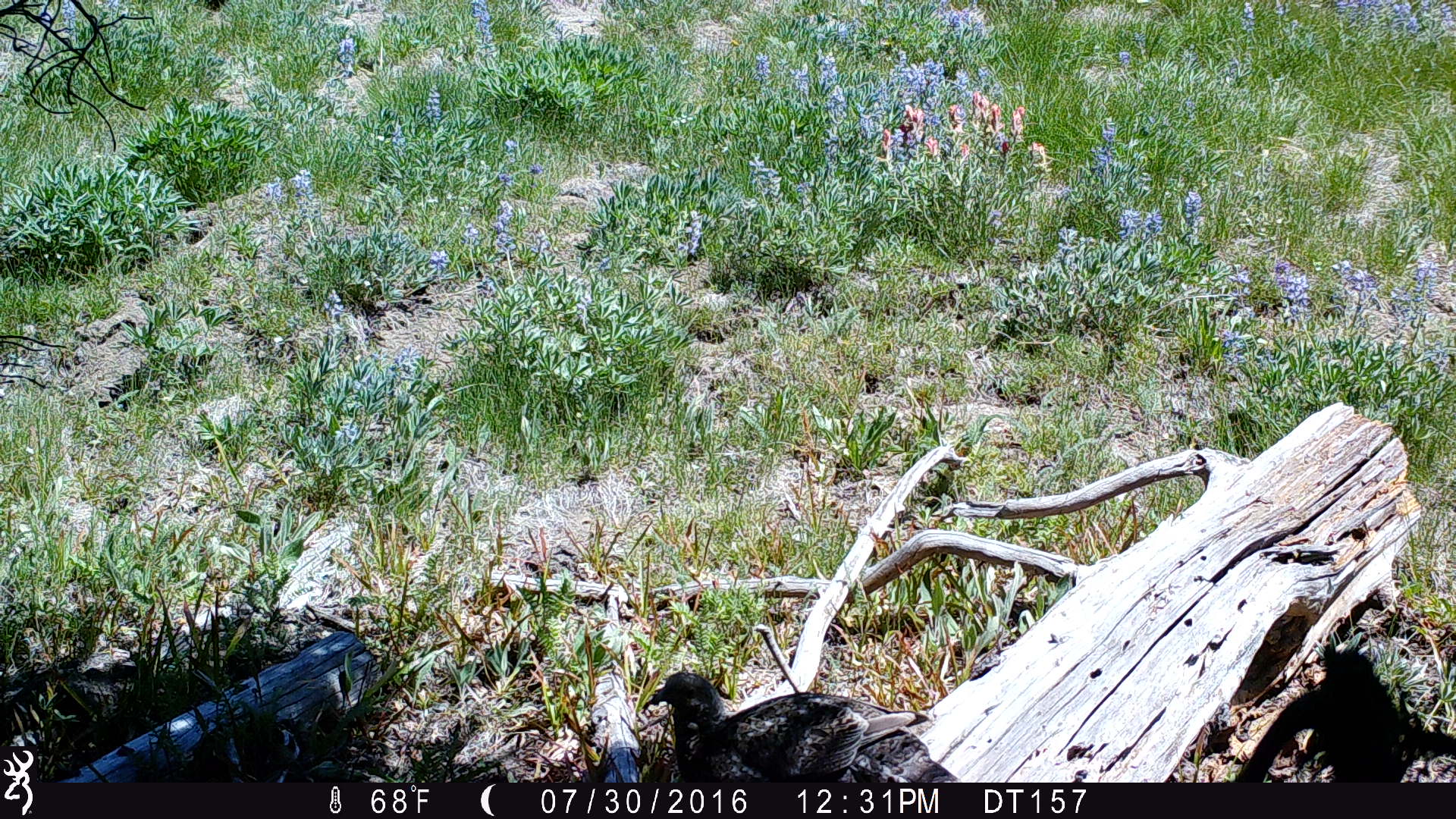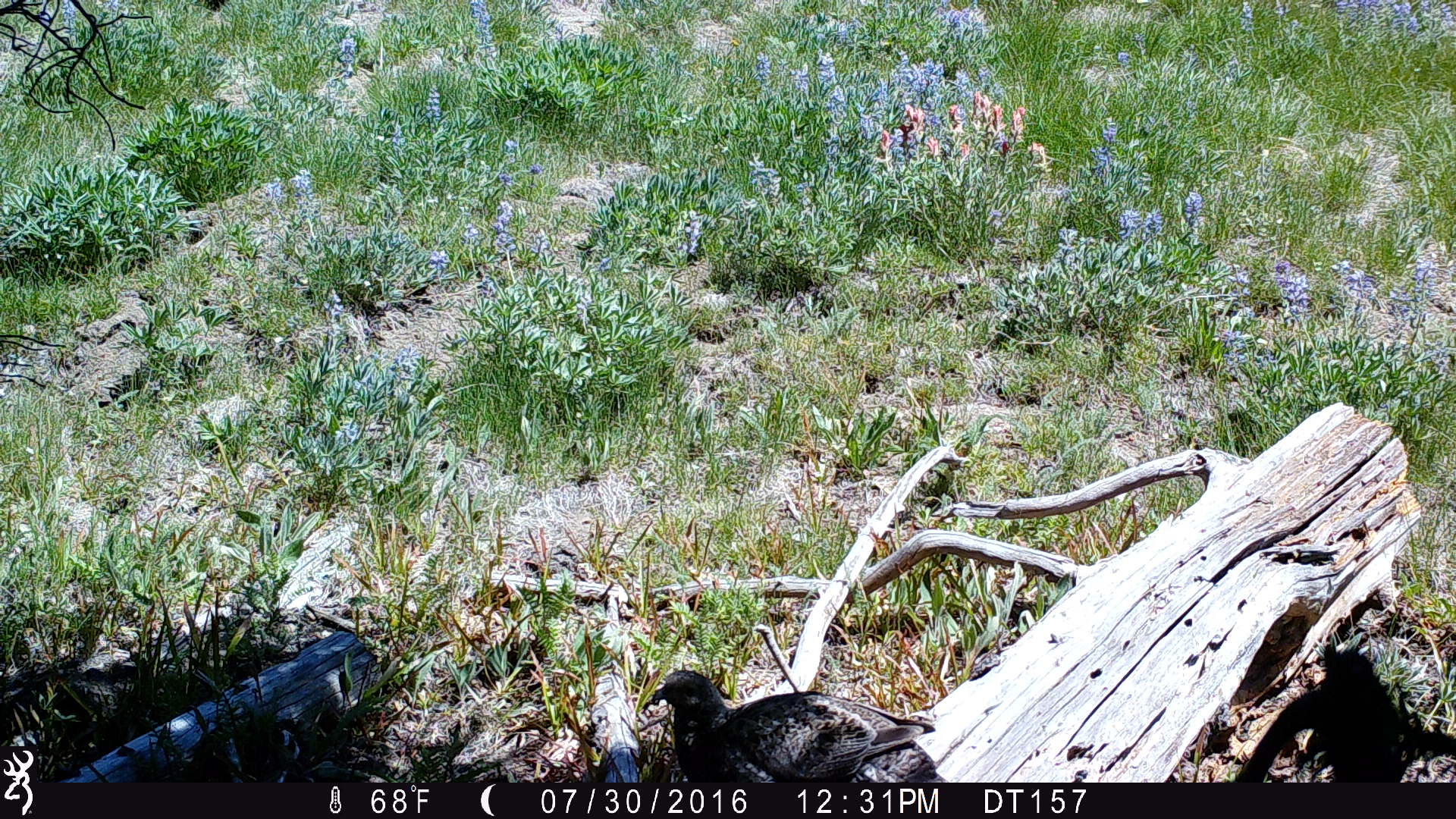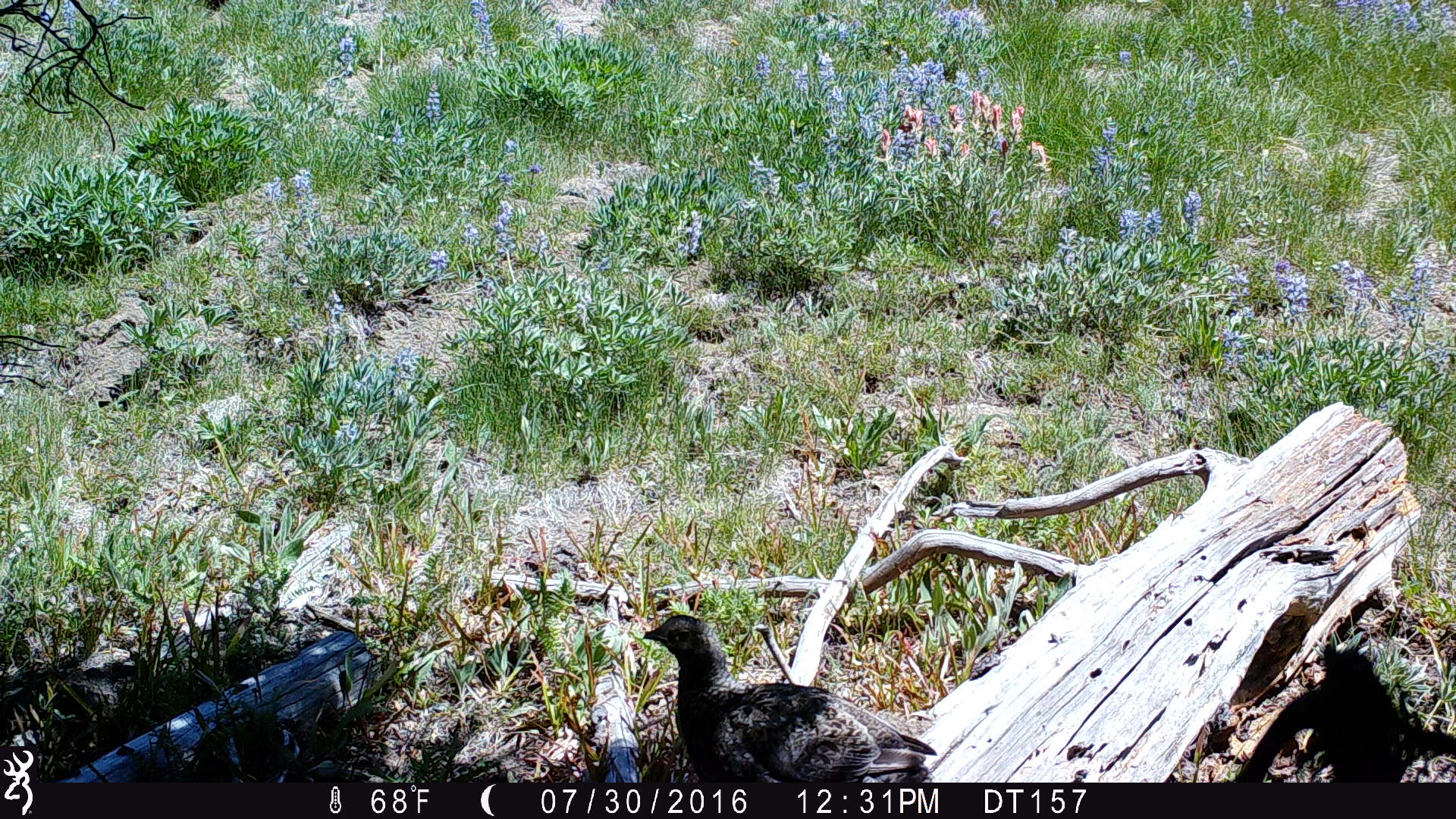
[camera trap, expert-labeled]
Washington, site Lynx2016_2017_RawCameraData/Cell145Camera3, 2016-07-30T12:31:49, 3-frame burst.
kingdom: Animalia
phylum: Chordata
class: Aves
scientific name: Aves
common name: birds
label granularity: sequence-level